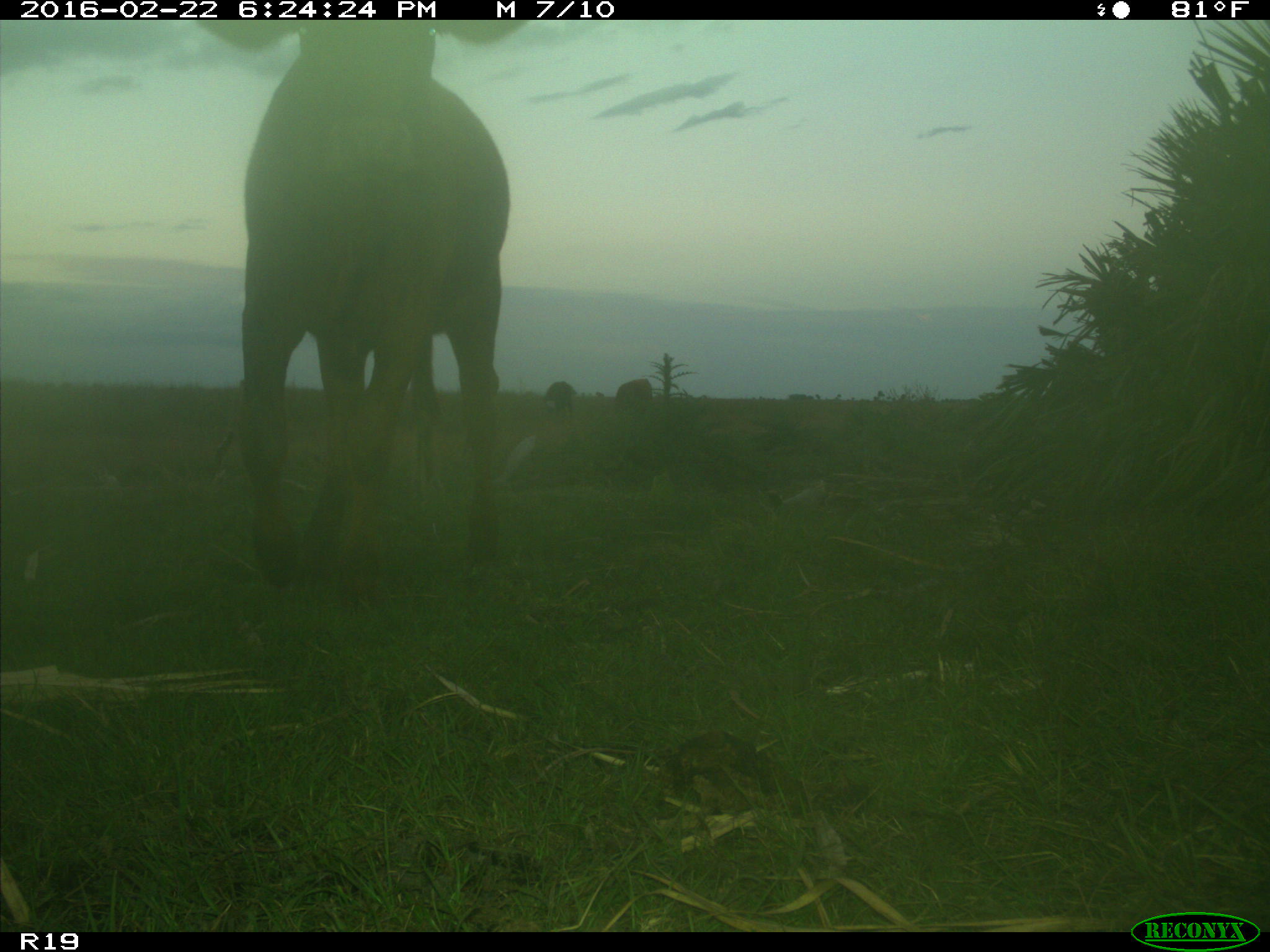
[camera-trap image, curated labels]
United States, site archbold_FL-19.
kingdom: Animalia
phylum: Chordata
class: Mammalia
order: Artiodactyla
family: Bovidae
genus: Bos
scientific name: Bos taurus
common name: domestic cow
Bos taurus (domestic cow).